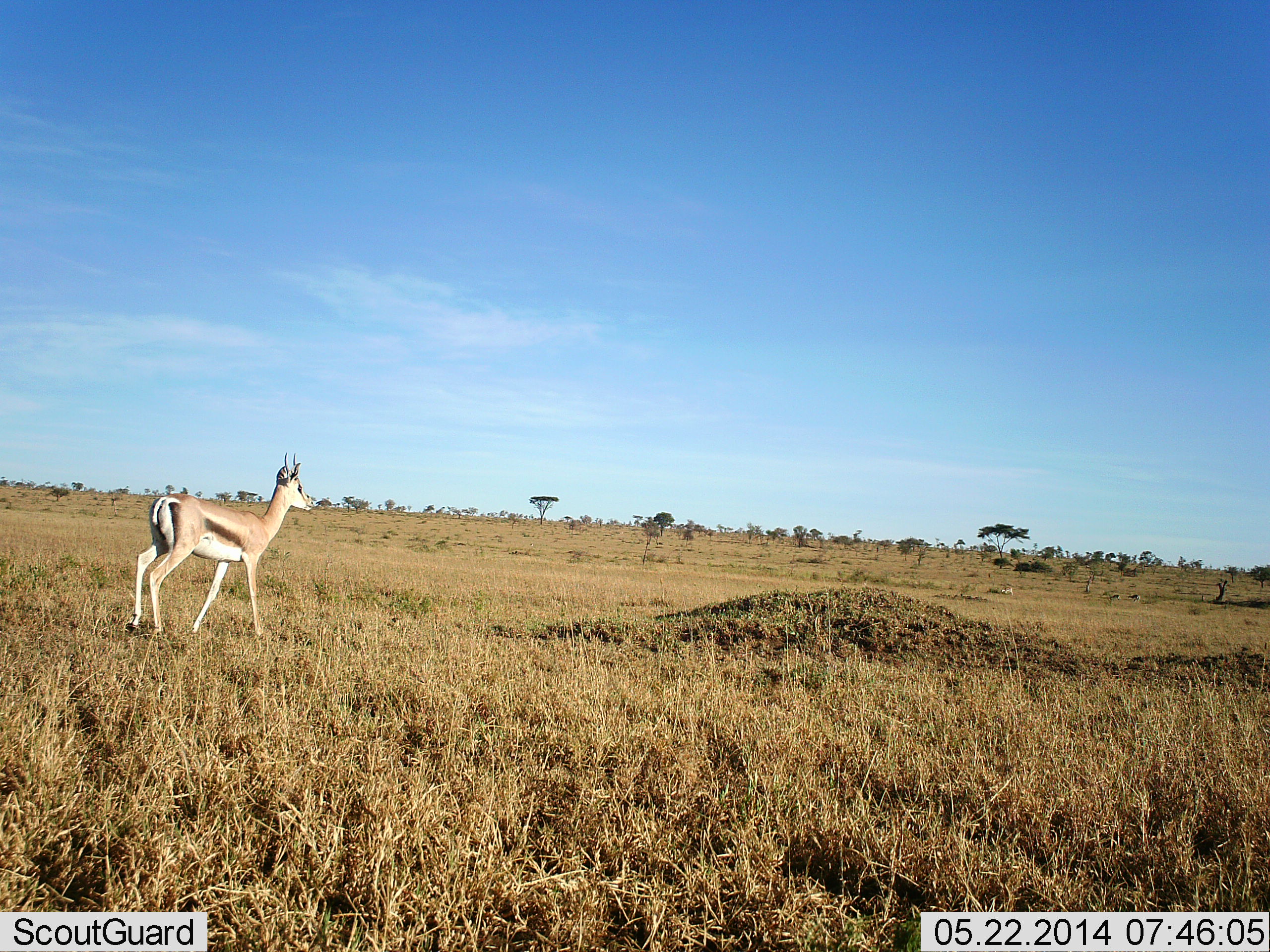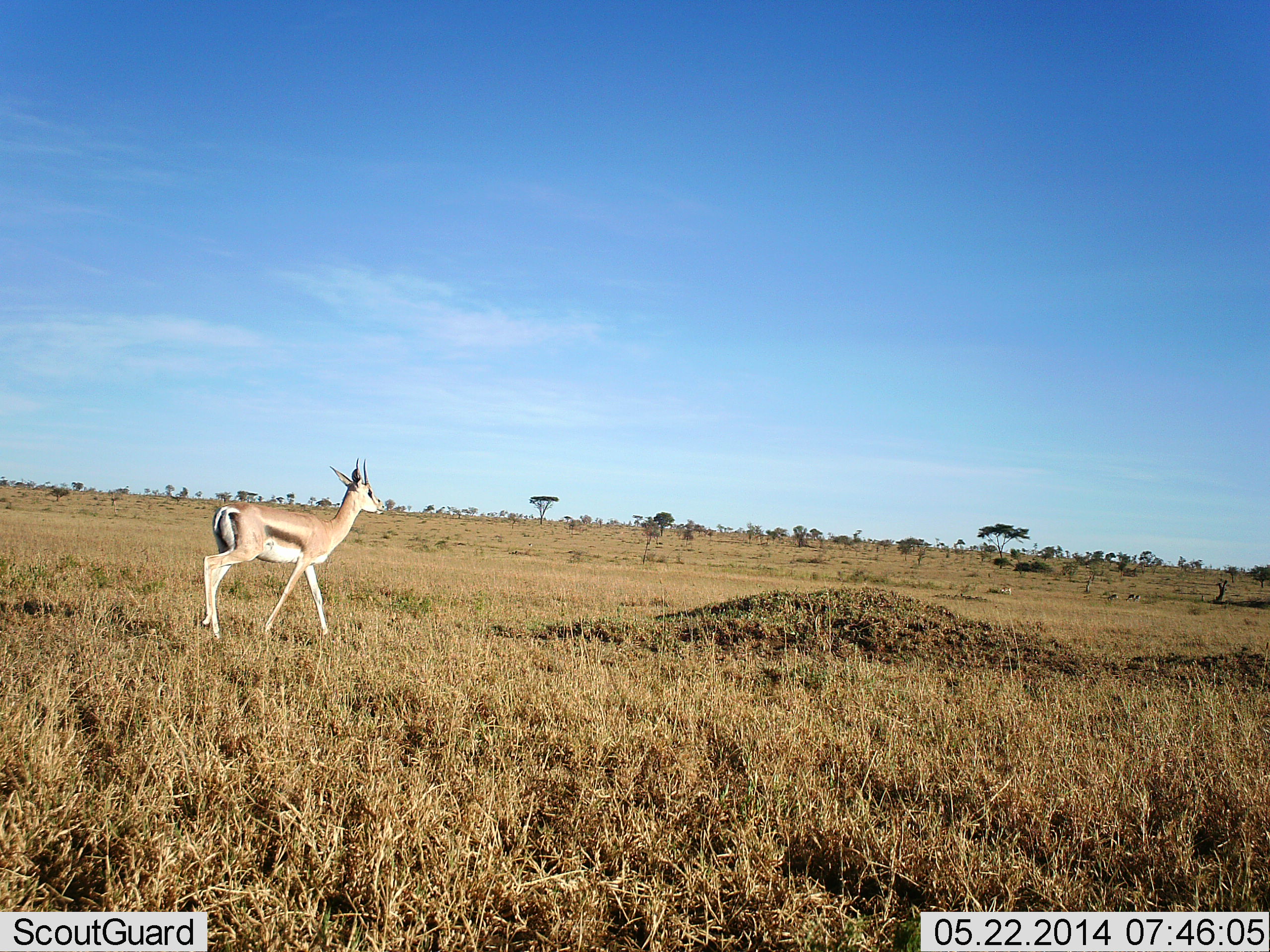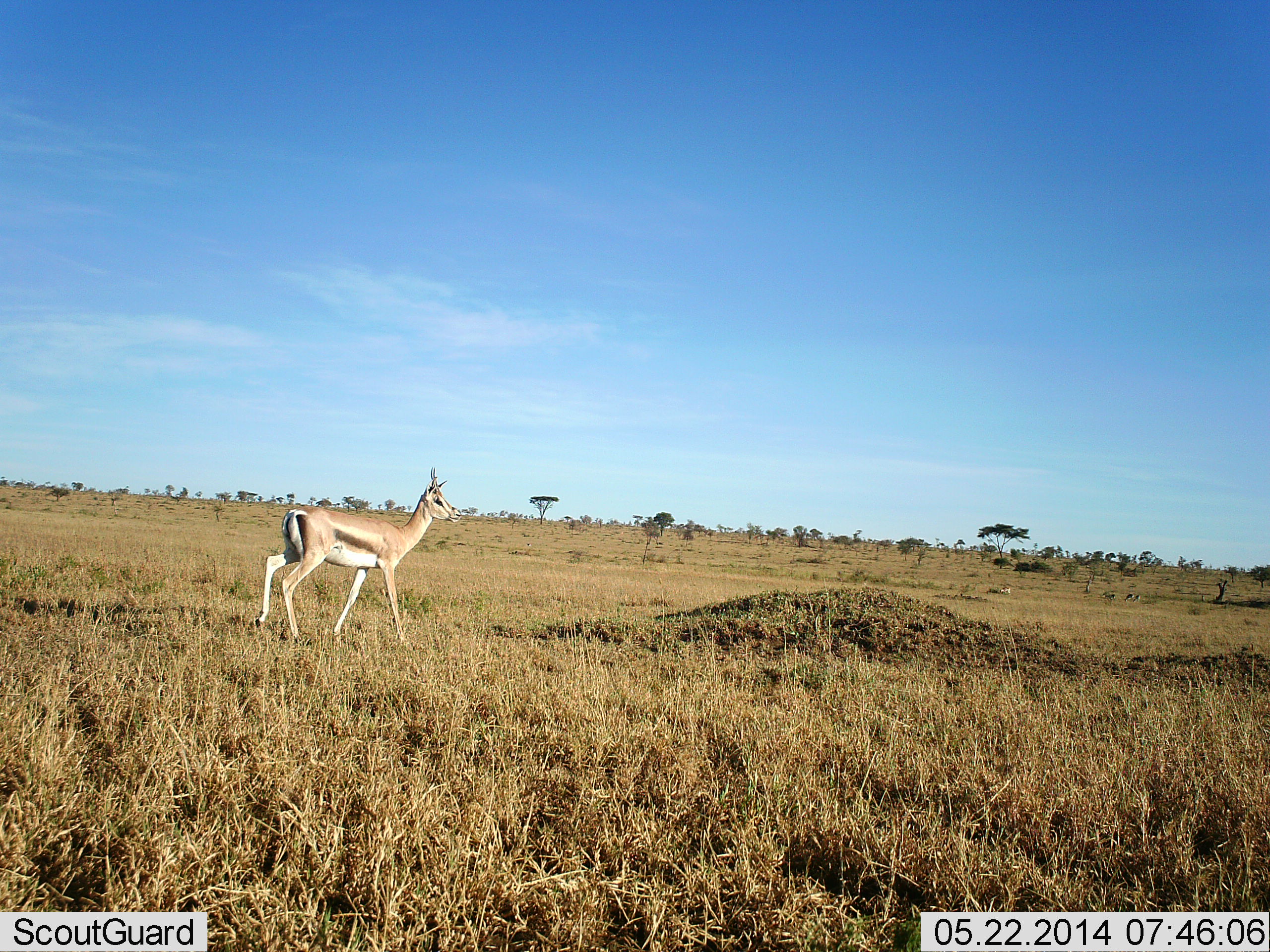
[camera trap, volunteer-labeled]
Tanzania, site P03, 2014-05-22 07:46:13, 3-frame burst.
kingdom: Animalia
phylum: Chordata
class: Mammalia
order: Artiodactyla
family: Bovidae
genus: Eudorcas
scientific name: Eudorcas thomsonii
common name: thomson's gazelle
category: gazellethomsons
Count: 1.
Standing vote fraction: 10%.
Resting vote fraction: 0%.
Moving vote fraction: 100%.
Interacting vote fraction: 0%.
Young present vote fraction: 0%.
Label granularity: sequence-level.